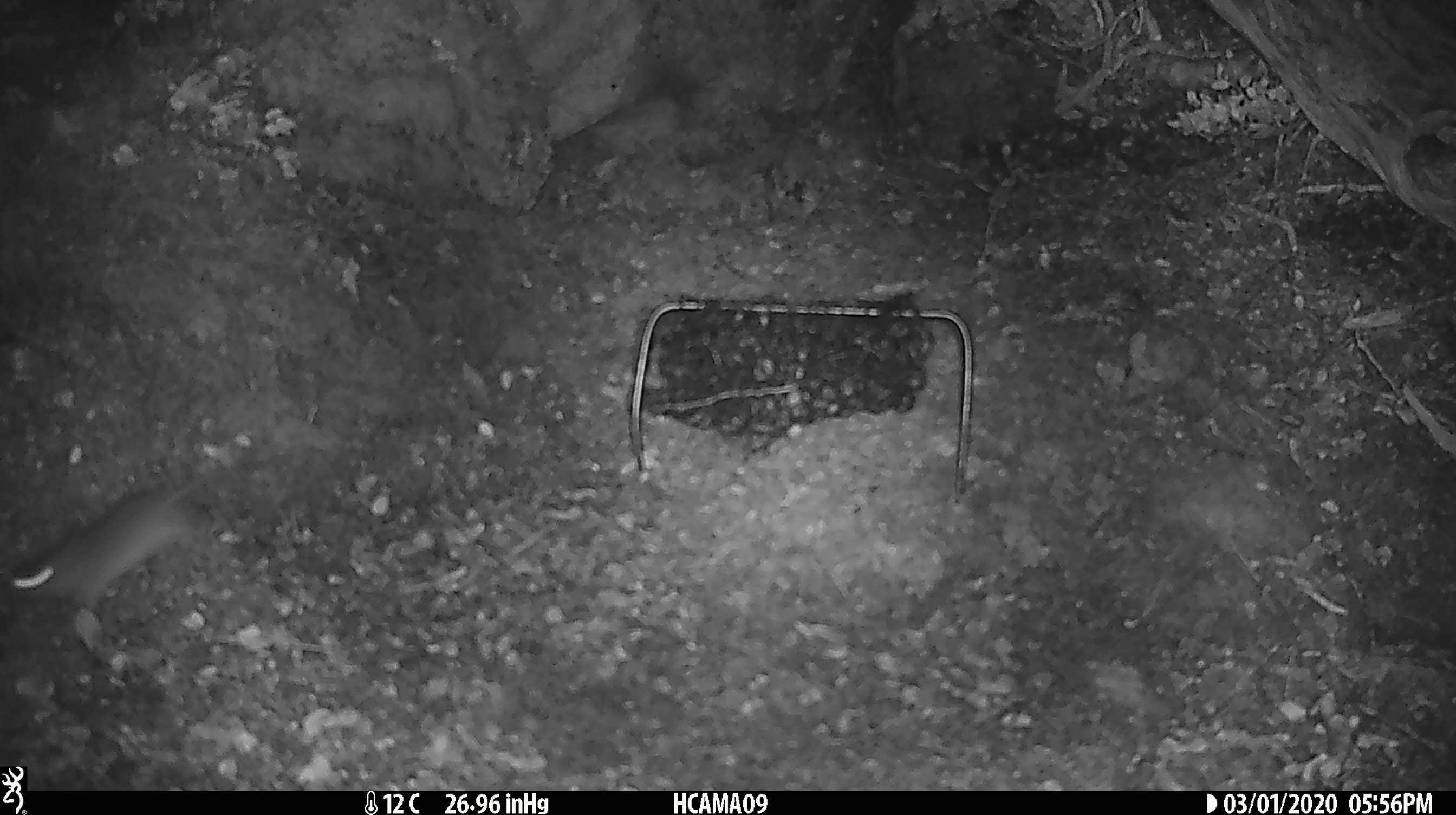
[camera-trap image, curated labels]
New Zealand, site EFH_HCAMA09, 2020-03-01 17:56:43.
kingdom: Animalia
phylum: Chordata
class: Mammalia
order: Rodentia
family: Muridae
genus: Mus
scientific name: Mus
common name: mouse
Mouse (Mus).